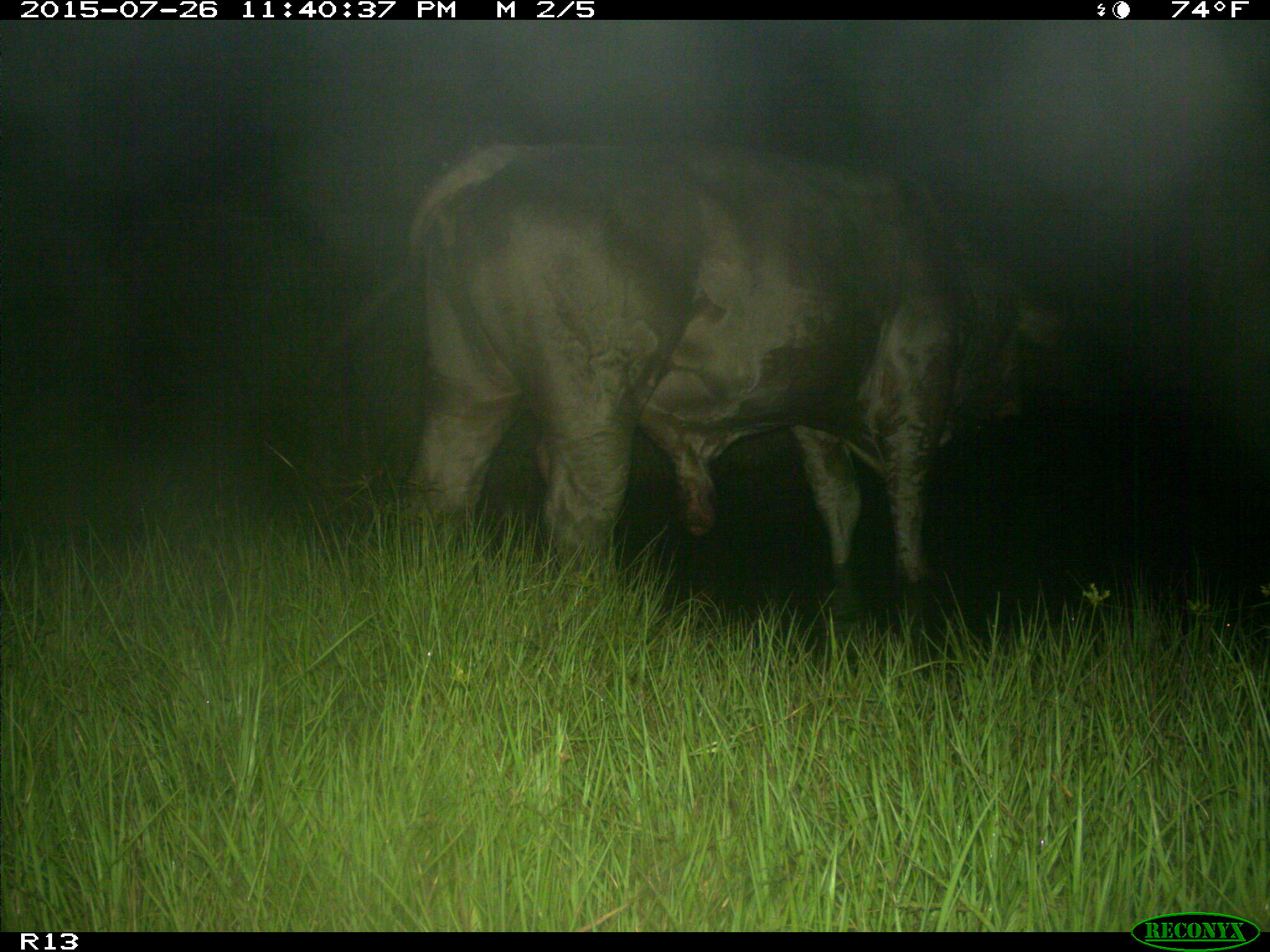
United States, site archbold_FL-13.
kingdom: Animalia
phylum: Chordata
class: Mammalia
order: Artiodactyla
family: Bovidae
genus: Bos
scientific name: Bos taurus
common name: domestic cow